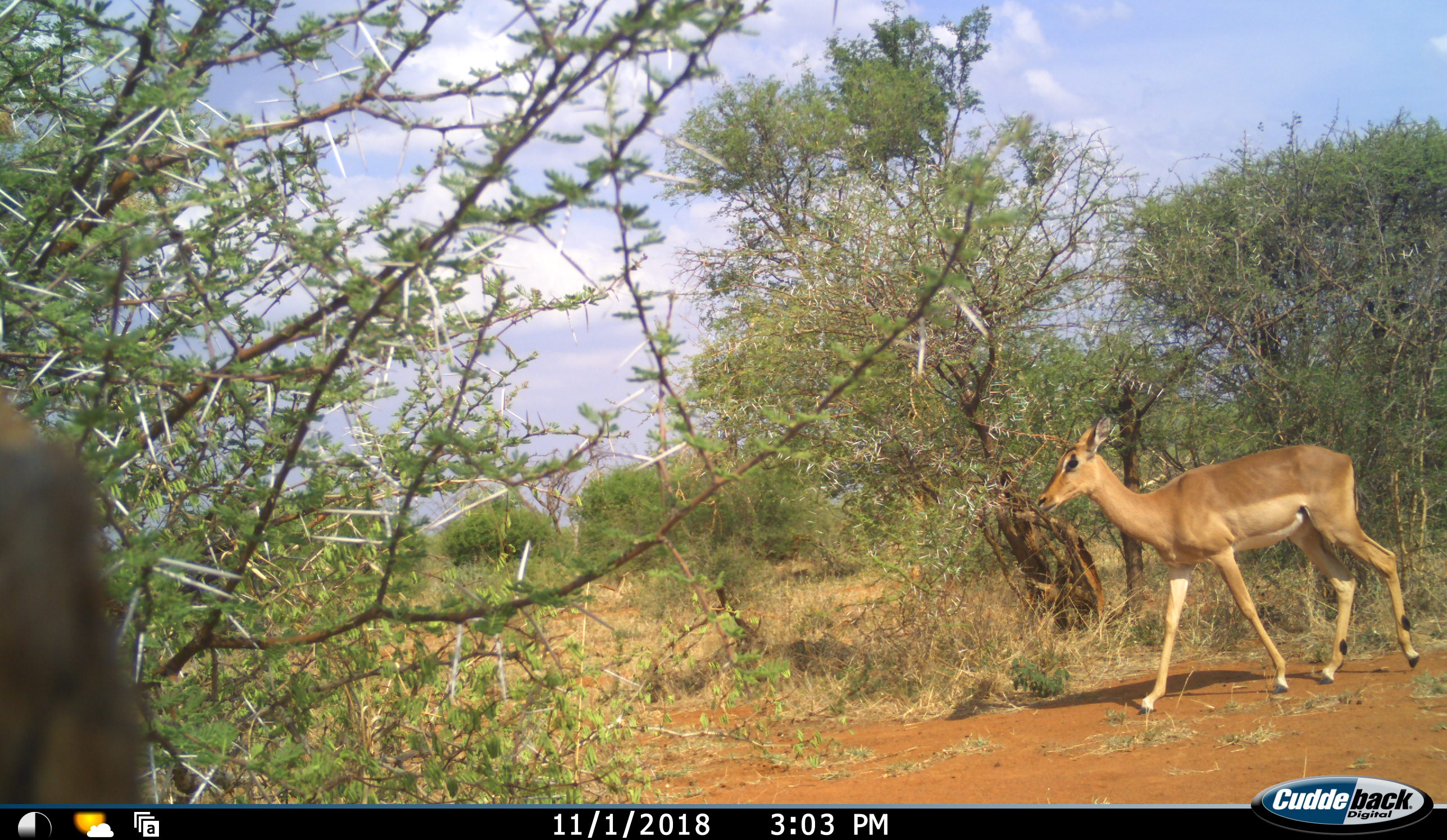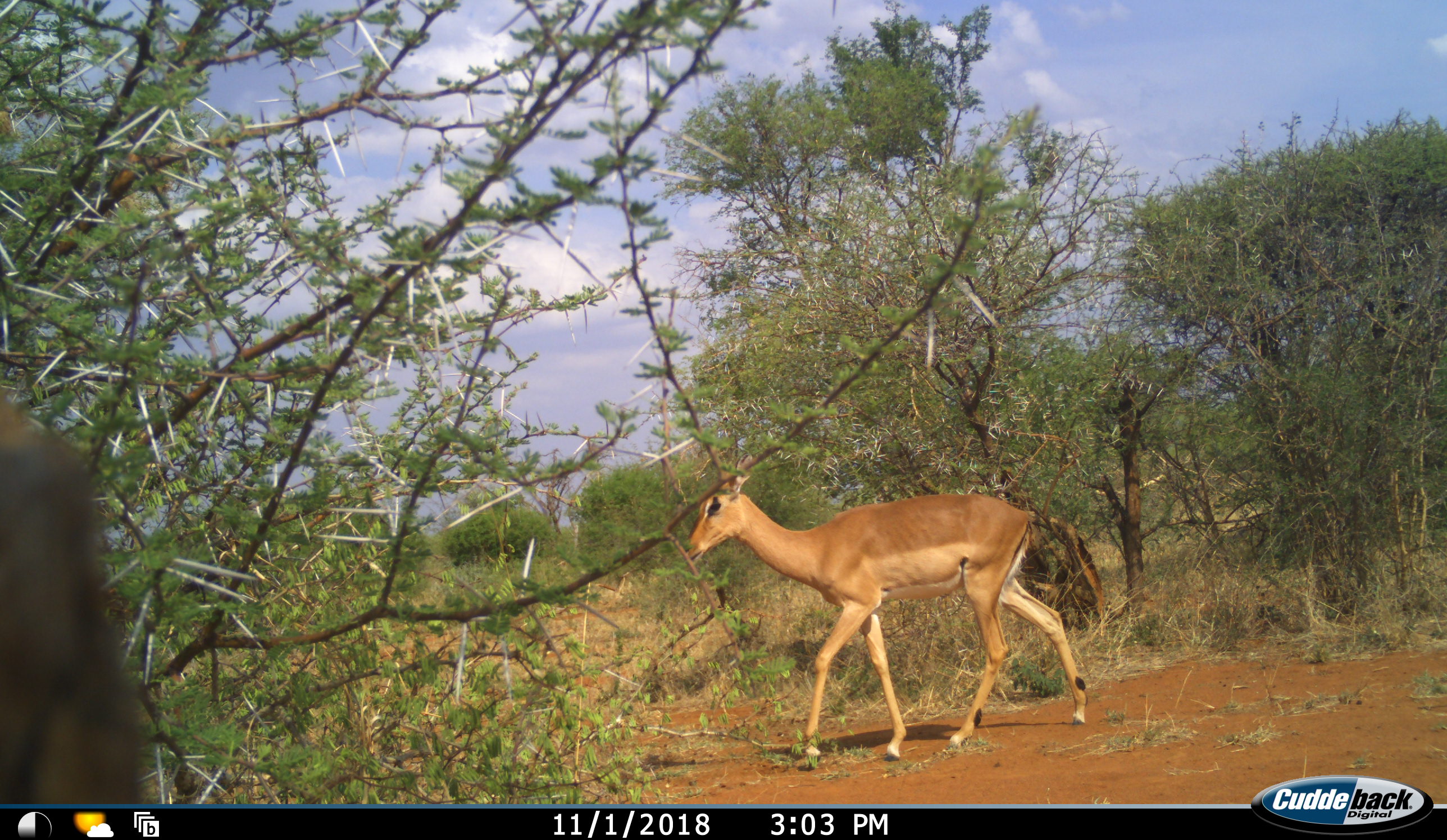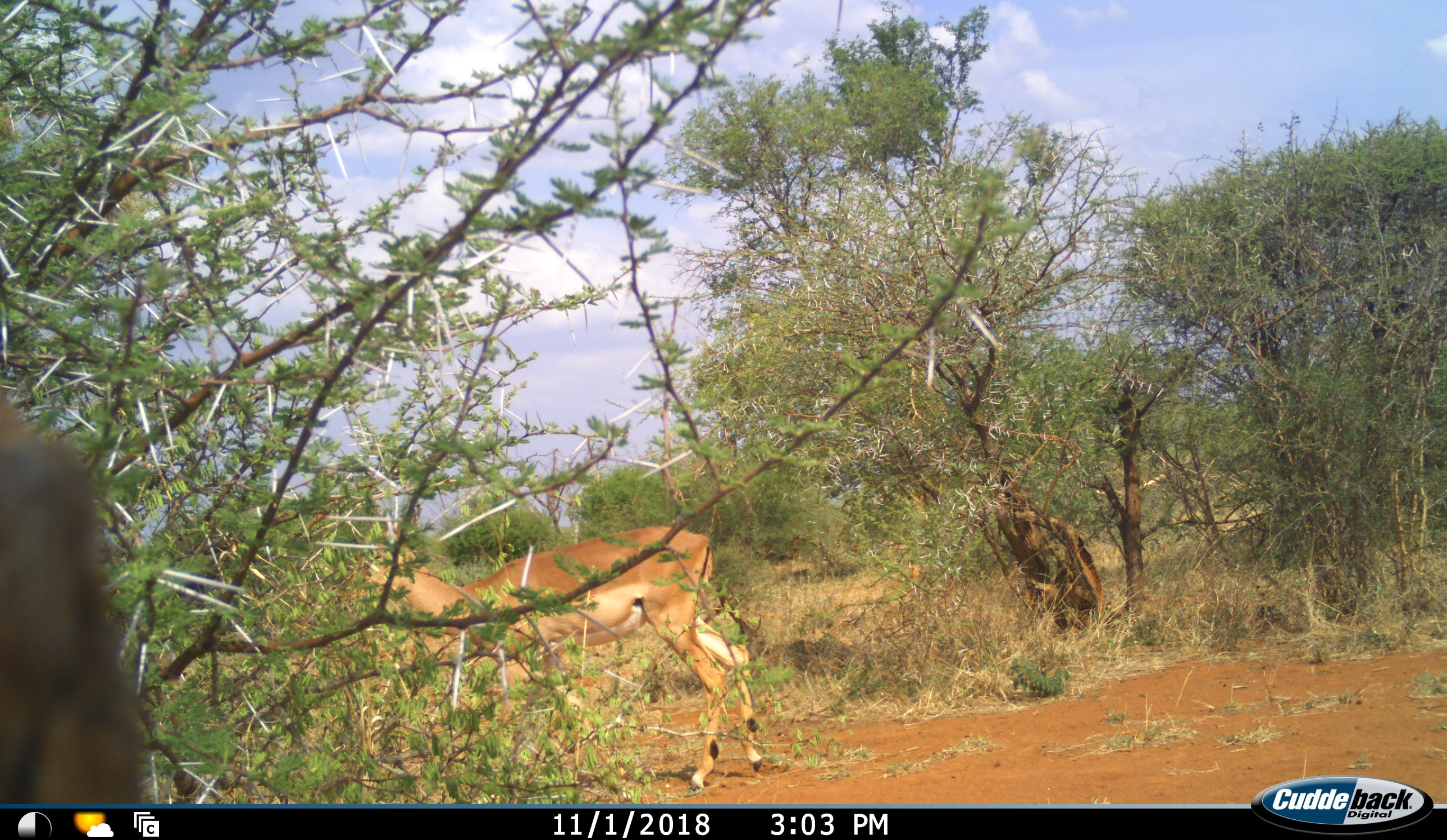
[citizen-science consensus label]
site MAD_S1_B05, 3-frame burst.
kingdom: Animalia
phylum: Chordata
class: Mammalia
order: Artiodactyla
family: Bovidae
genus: Aepyceros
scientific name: Aepyceros melampus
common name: impala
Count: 1.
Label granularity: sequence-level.